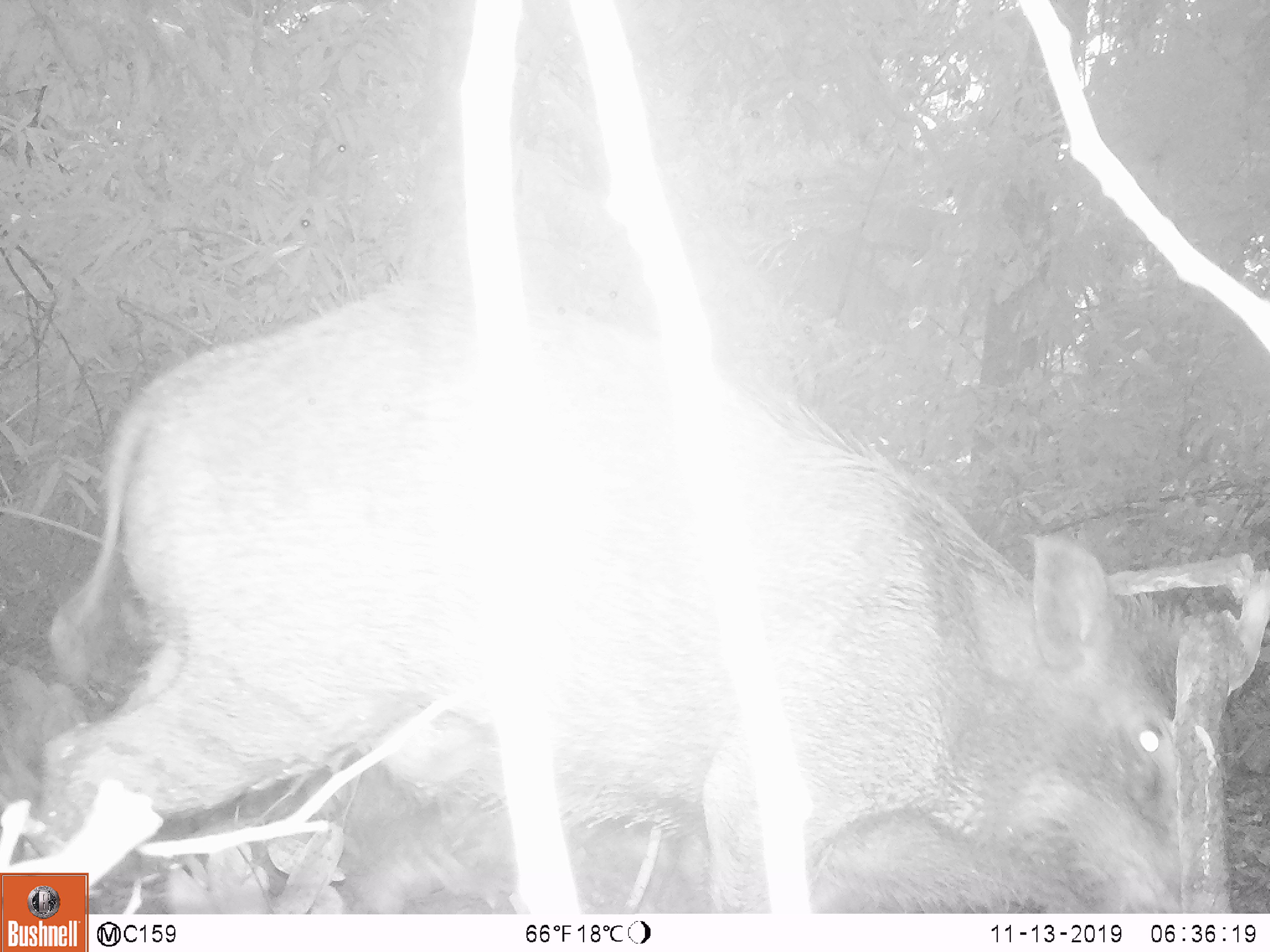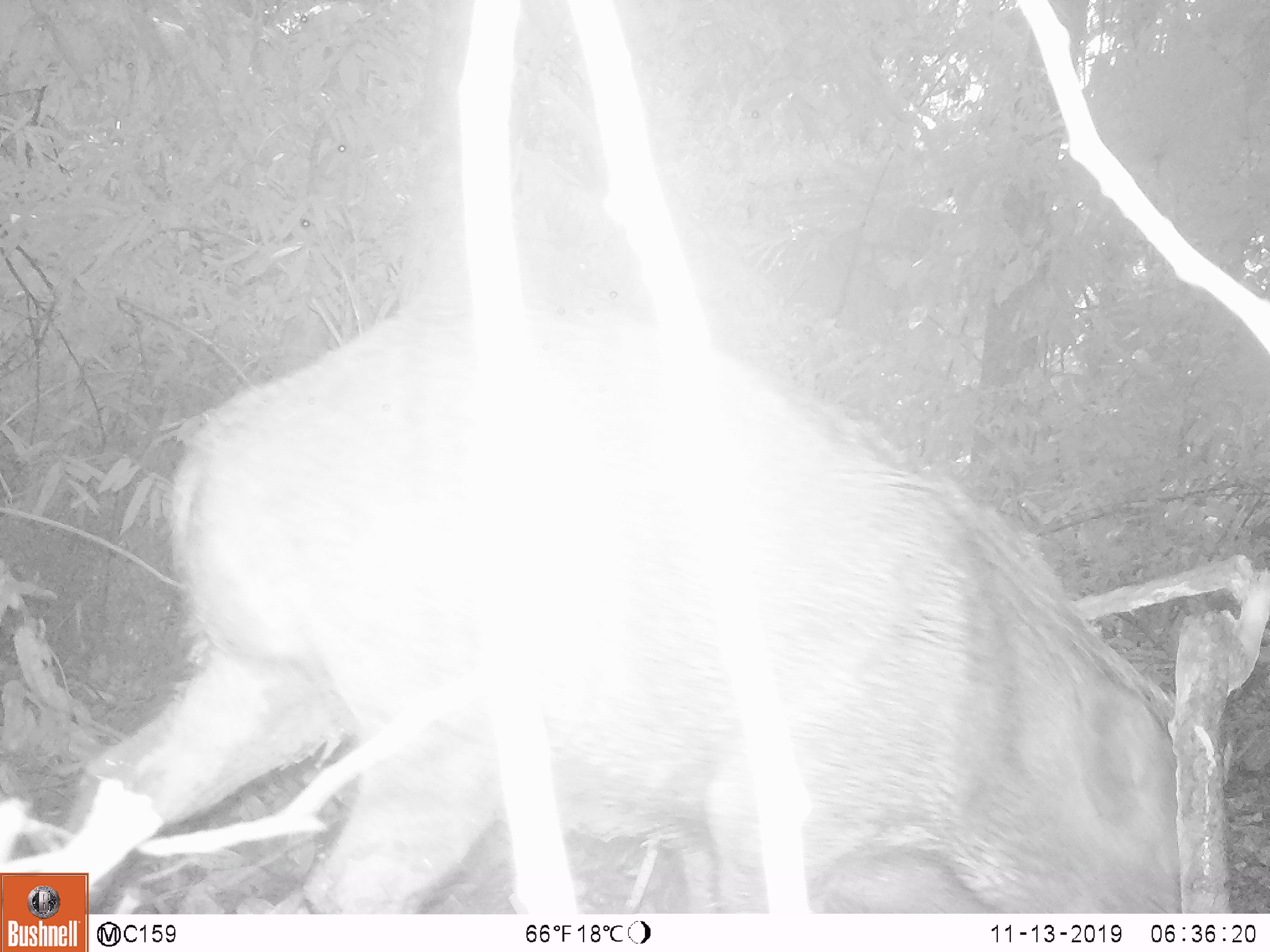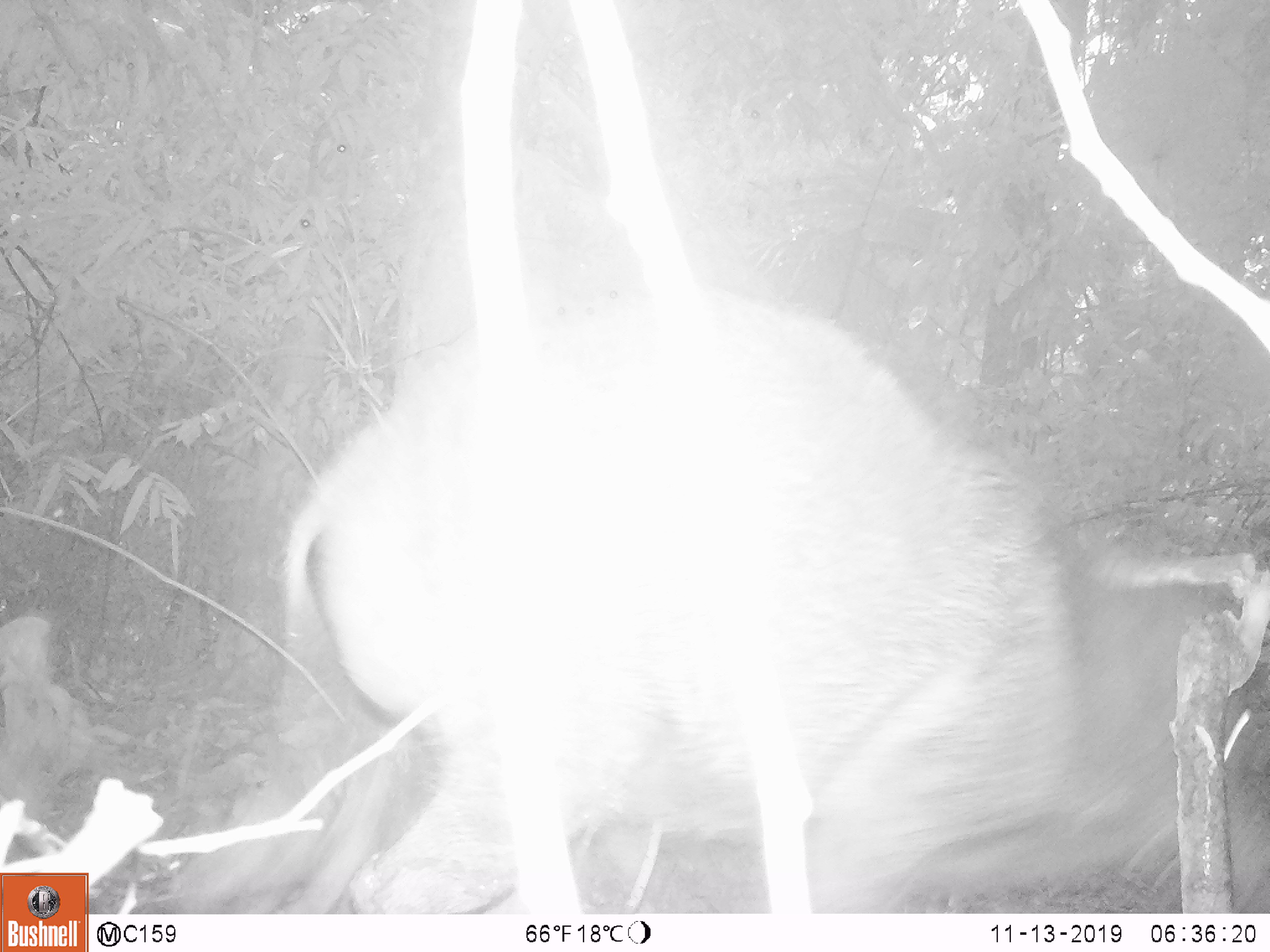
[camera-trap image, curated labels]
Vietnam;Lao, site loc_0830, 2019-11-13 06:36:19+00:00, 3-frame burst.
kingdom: Animalia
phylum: Chordata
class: Mammalia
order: Artiodactyla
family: Suidae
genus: Sus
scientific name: Sus scrofa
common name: eurasian wild pig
Eurasian wild pig (Sus scrofa). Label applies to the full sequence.